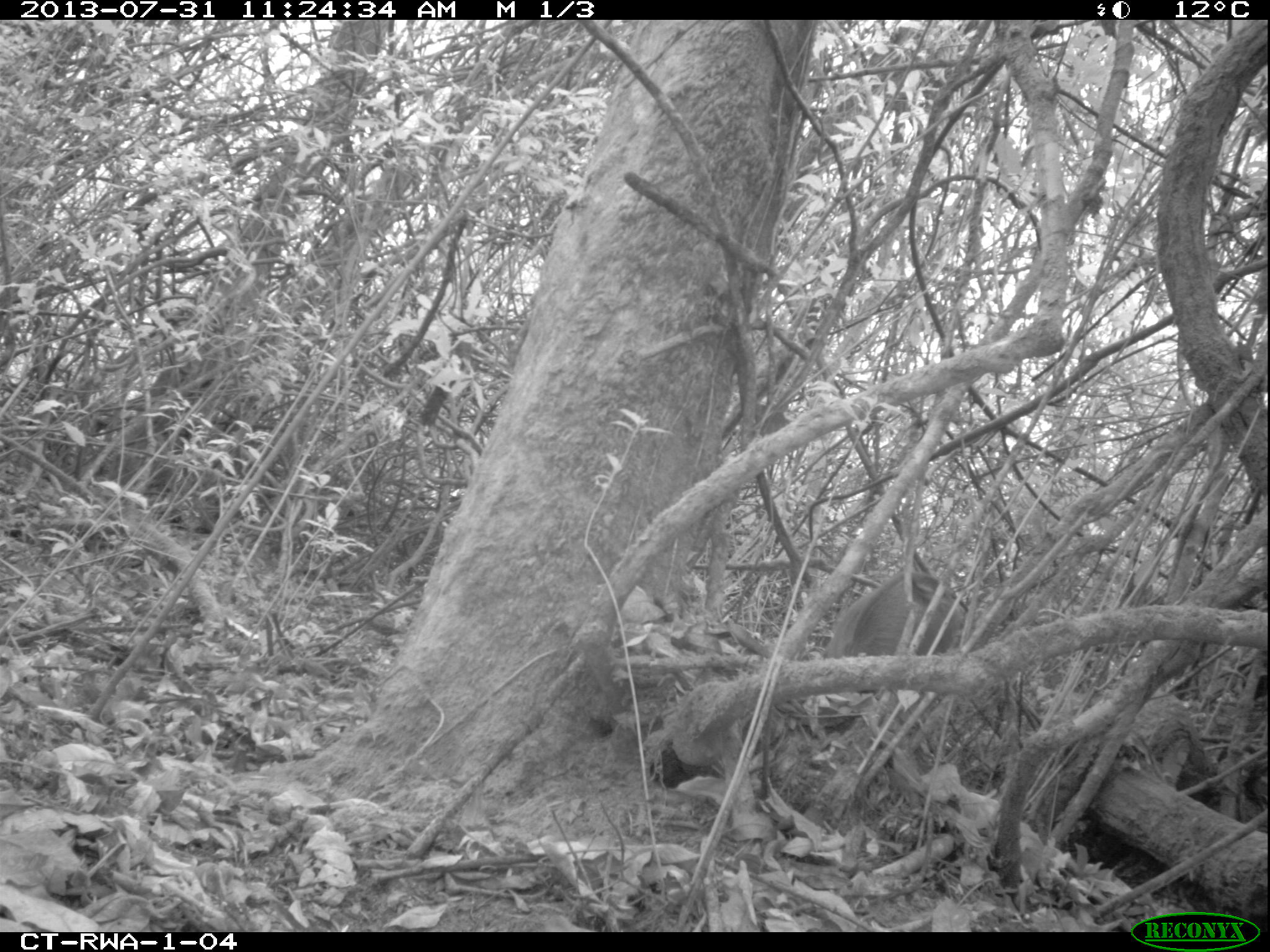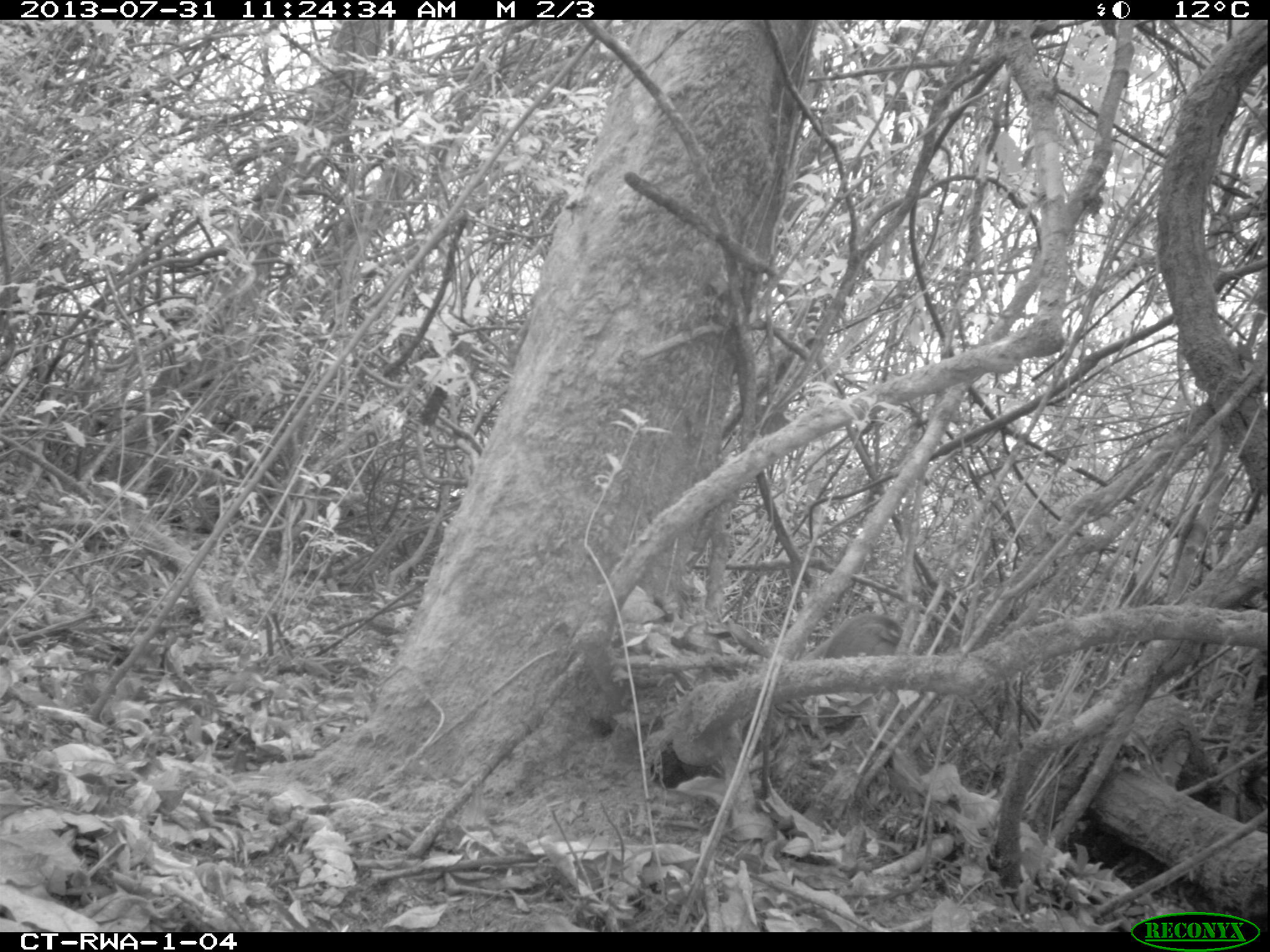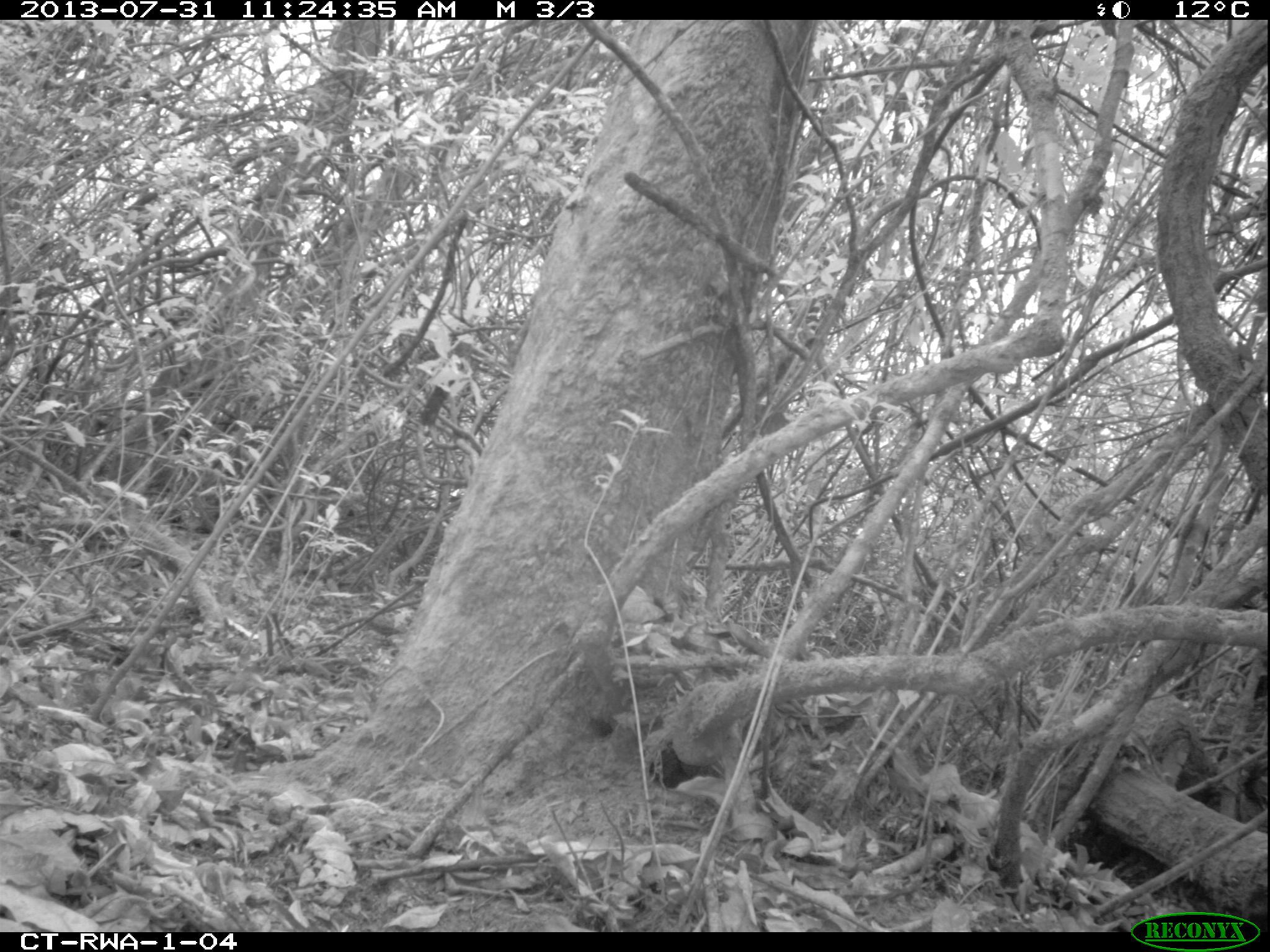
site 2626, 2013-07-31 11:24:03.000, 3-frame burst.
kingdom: Animalia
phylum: Chordata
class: Mammalia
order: Artiodactyla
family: Bovidae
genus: Cephalophus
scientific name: Cephalophus nigrifrons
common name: black-fronted duiker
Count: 1.